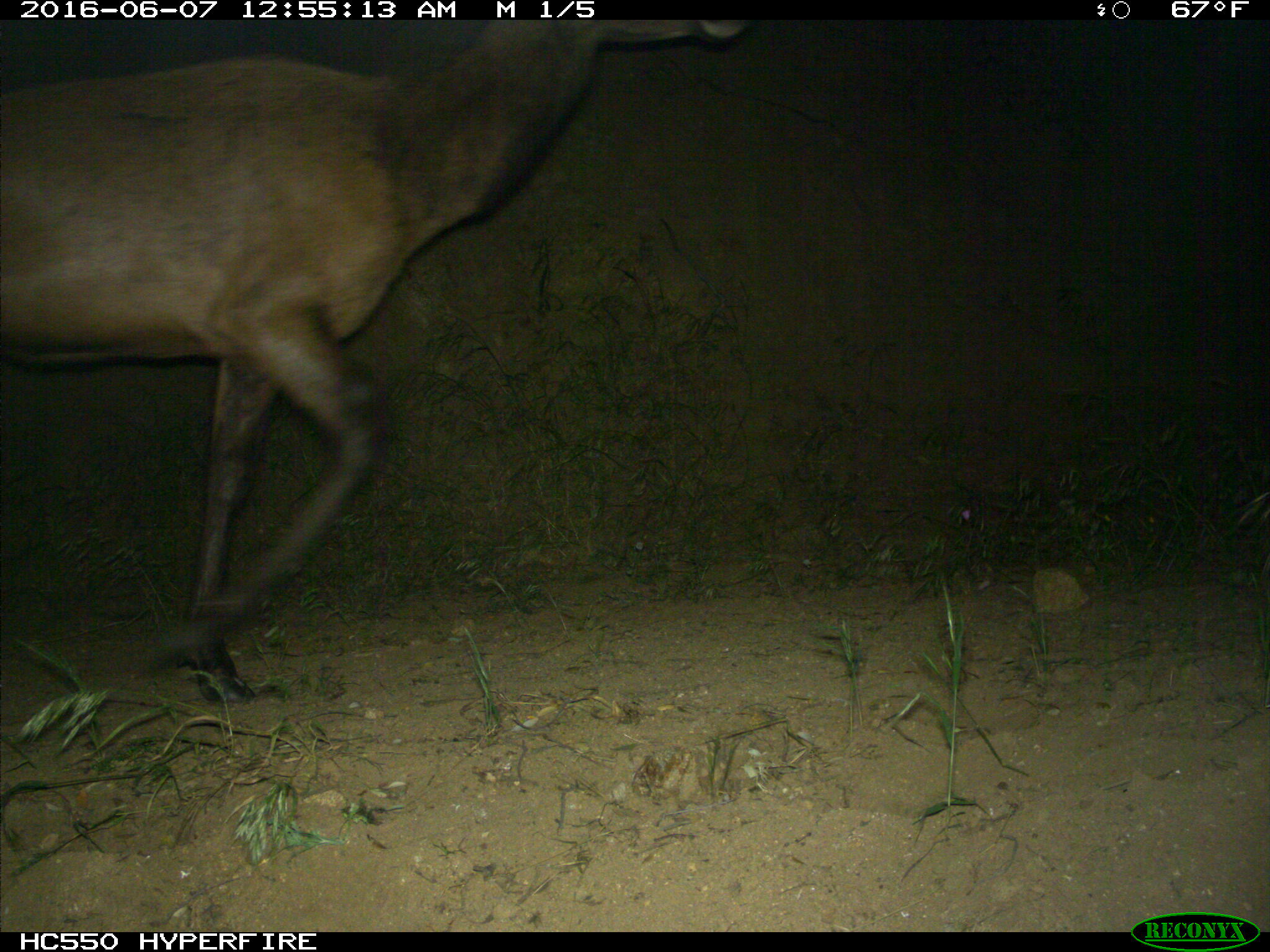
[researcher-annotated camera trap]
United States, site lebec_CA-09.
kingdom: Animalia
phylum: Chordata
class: Mammalia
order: Artiodactyla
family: Cervidae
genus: Cervus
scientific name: Cervus canadensis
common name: elk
Cervus canadensis (elk).